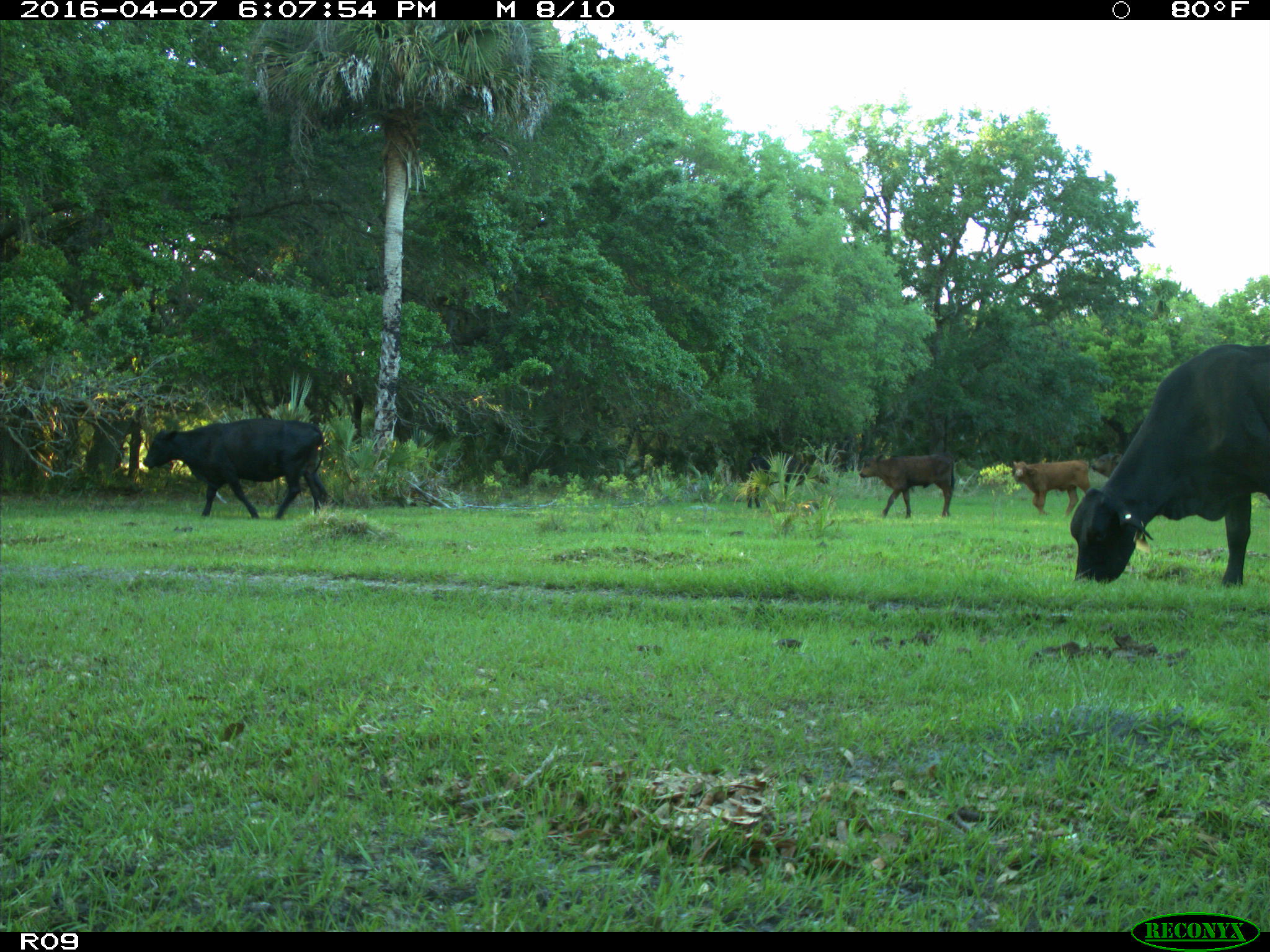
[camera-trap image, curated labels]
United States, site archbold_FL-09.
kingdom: Animalia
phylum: Chordata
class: Mammalia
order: Artiodactyla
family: Bovidae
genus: Bos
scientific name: Bos taurus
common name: domestic cow